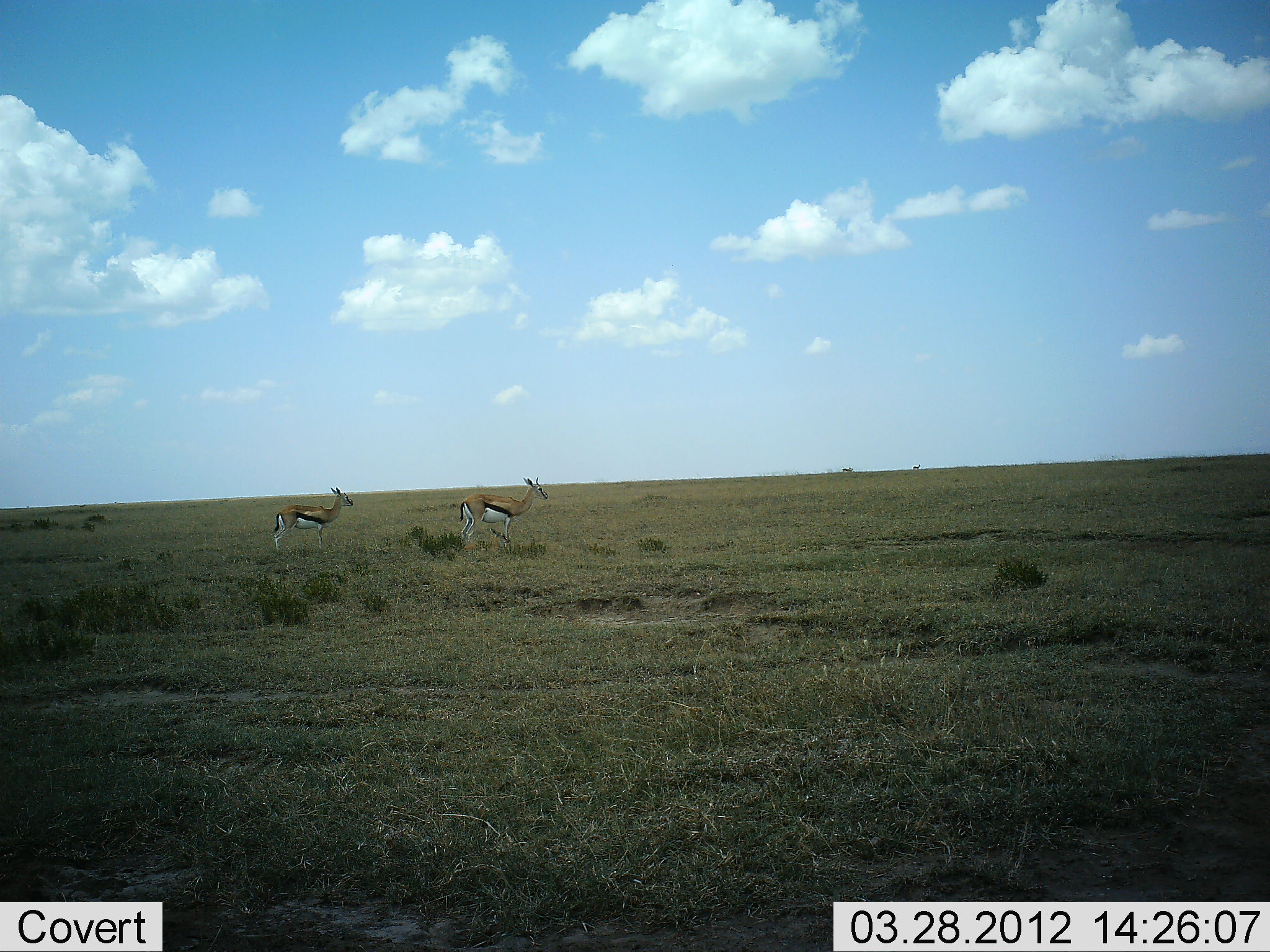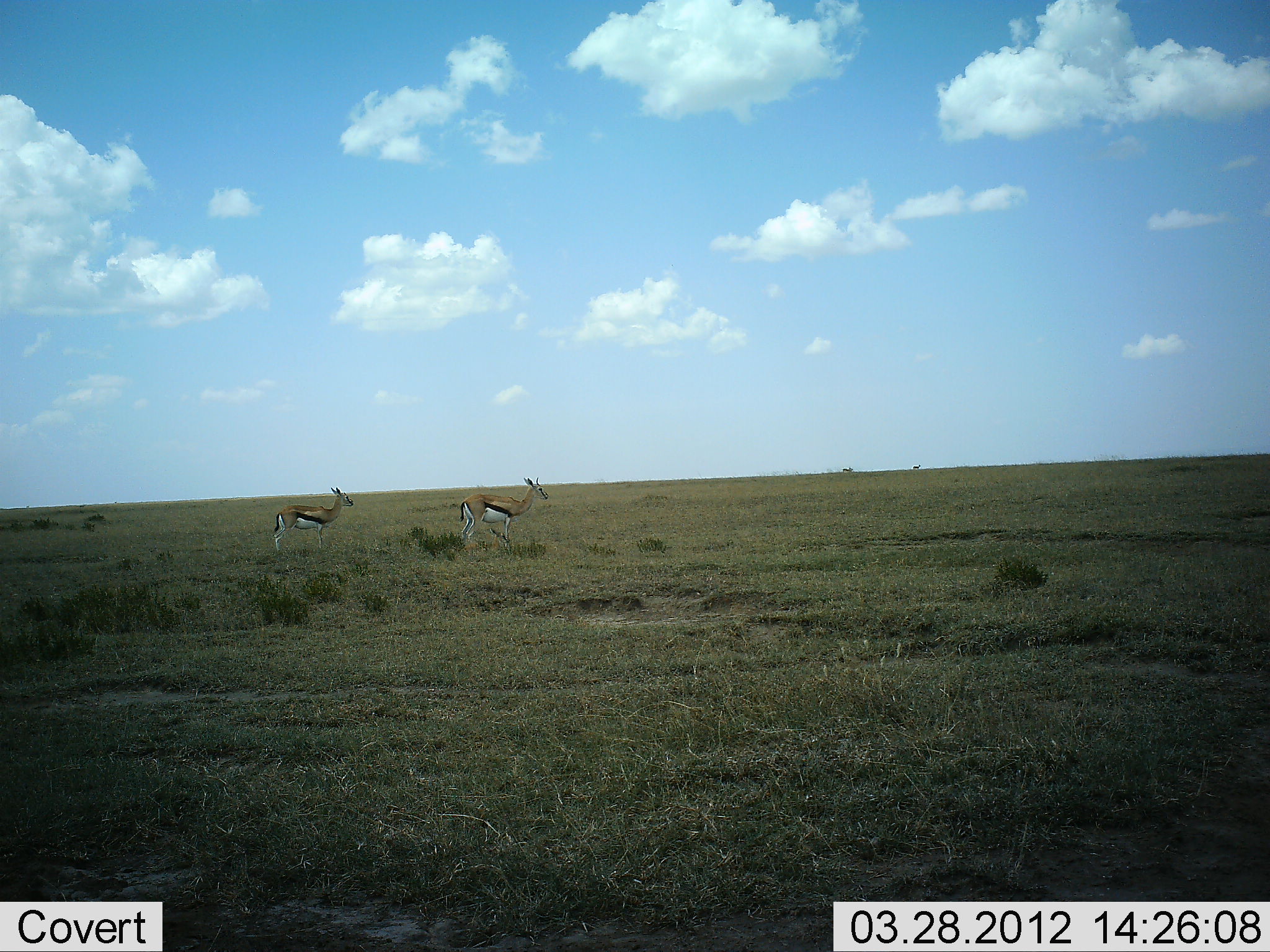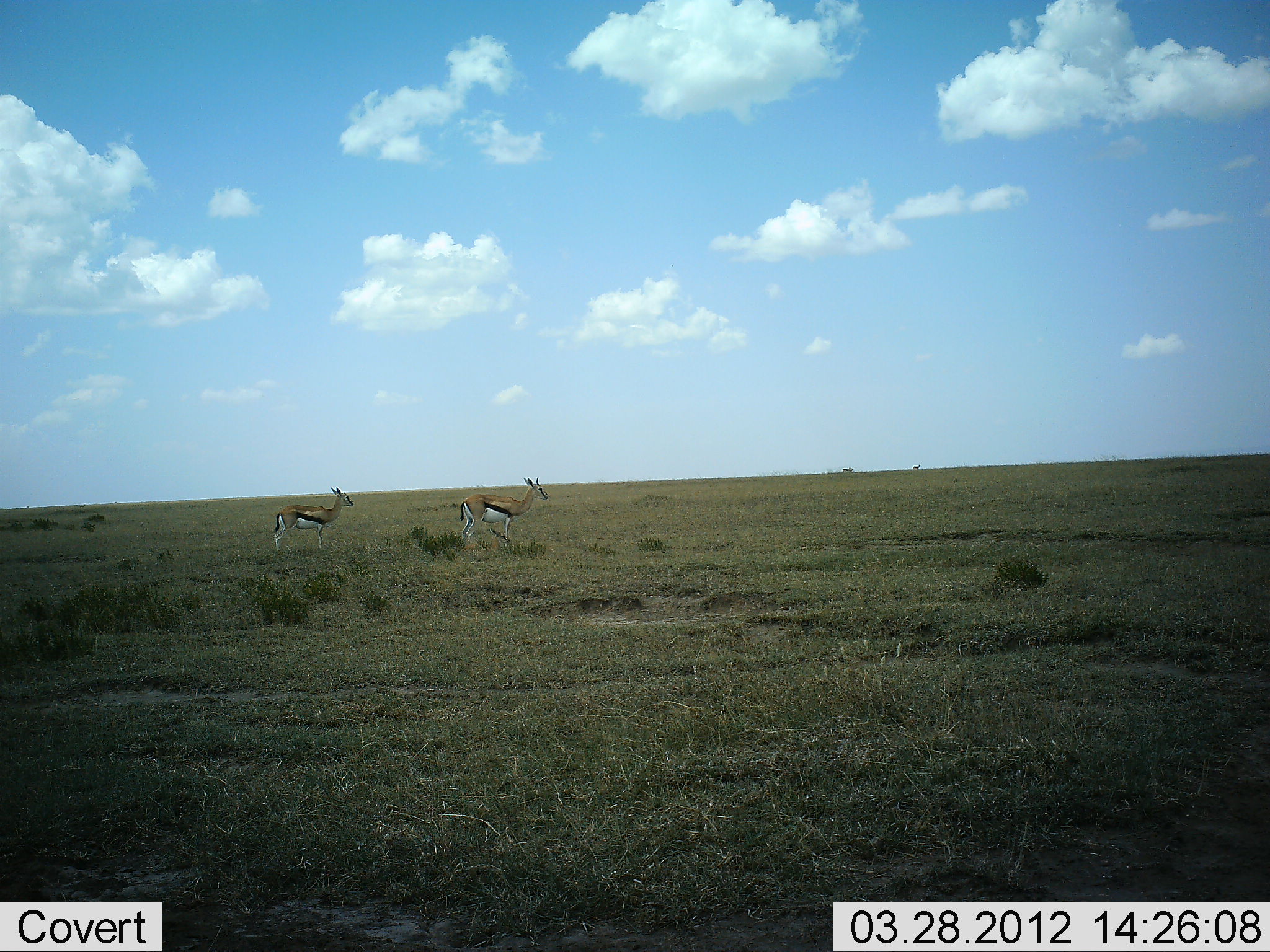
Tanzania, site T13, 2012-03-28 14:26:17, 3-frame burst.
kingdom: Animalia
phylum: Chordata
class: Mammalia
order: Artiodactyla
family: Bovidae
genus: Eudorcas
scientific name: Eudorcas thomsonii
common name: thomson's gazelle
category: gazellethomsons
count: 2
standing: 100%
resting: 0%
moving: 8%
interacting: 0%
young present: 0%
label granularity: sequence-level